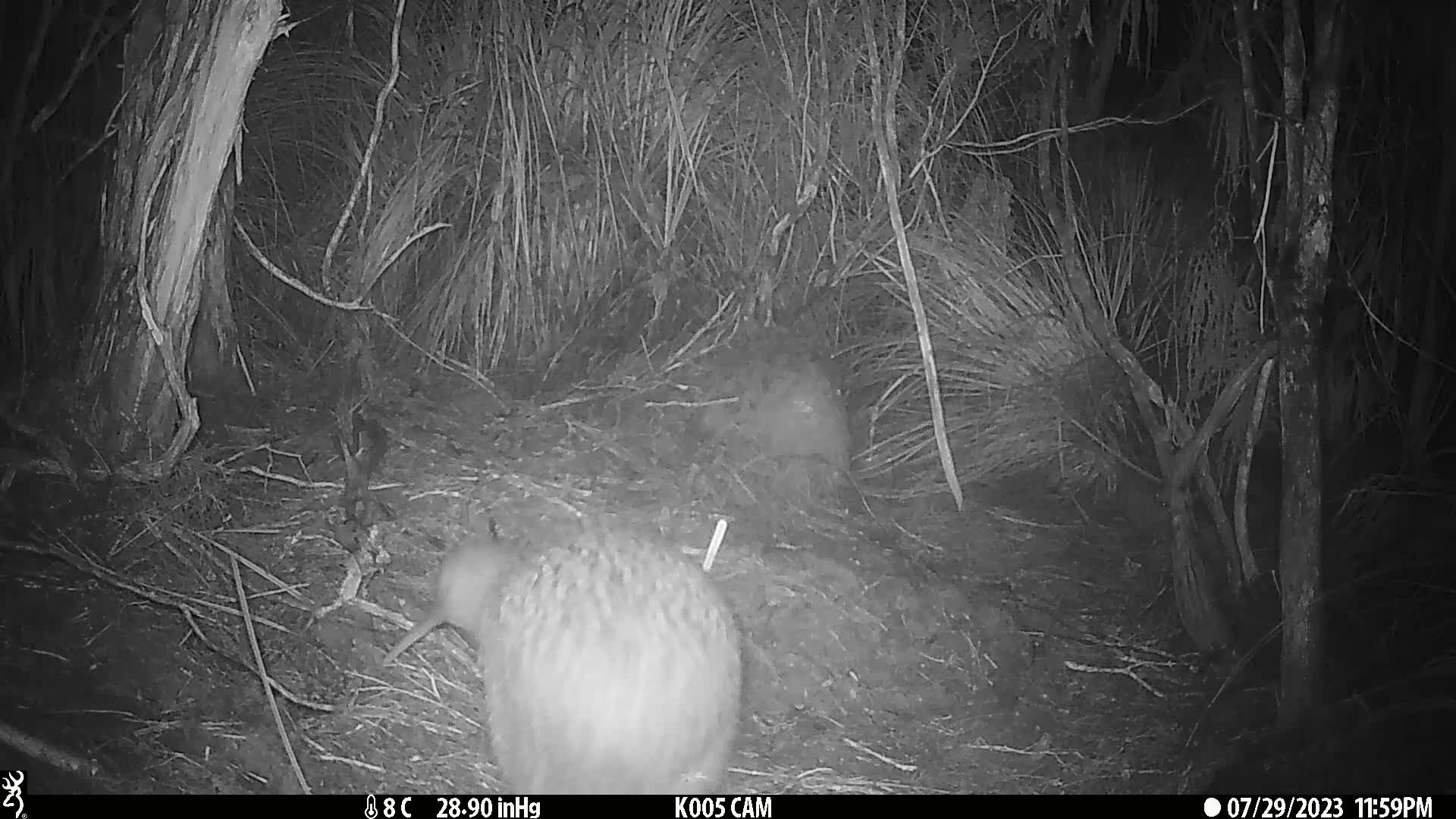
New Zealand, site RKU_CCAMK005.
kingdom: Animalia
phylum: Chordata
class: Aves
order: Apterygiformes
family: Apterygidae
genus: Apteryx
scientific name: Apteryx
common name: kiwi